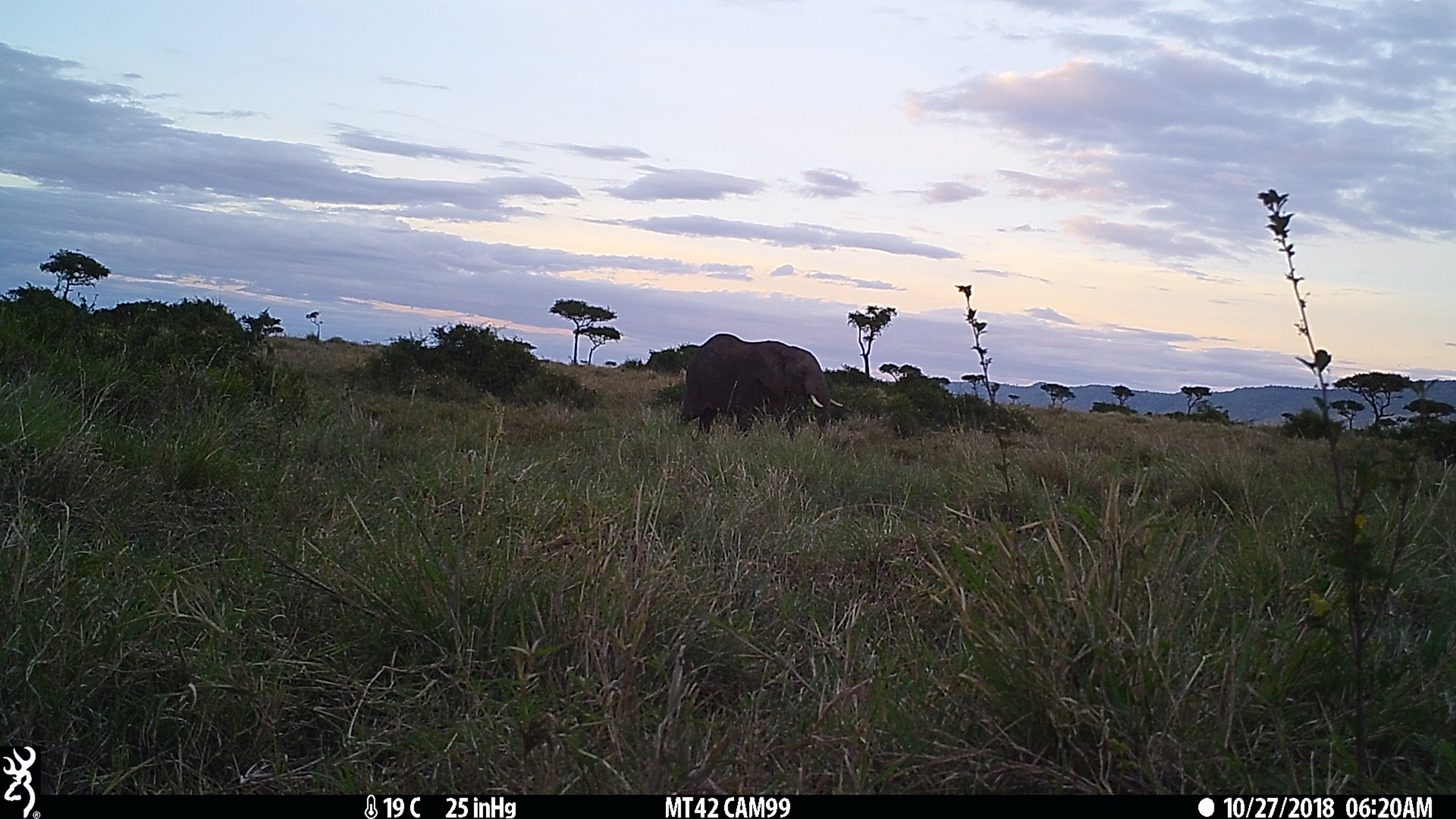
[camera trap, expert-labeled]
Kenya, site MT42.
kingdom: Animalia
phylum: Chordata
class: Mammalia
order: Proboscidea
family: Elephantidae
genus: Loxodonta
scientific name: Loxodonta africana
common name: elephant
Elephant (Loxodonta africana).